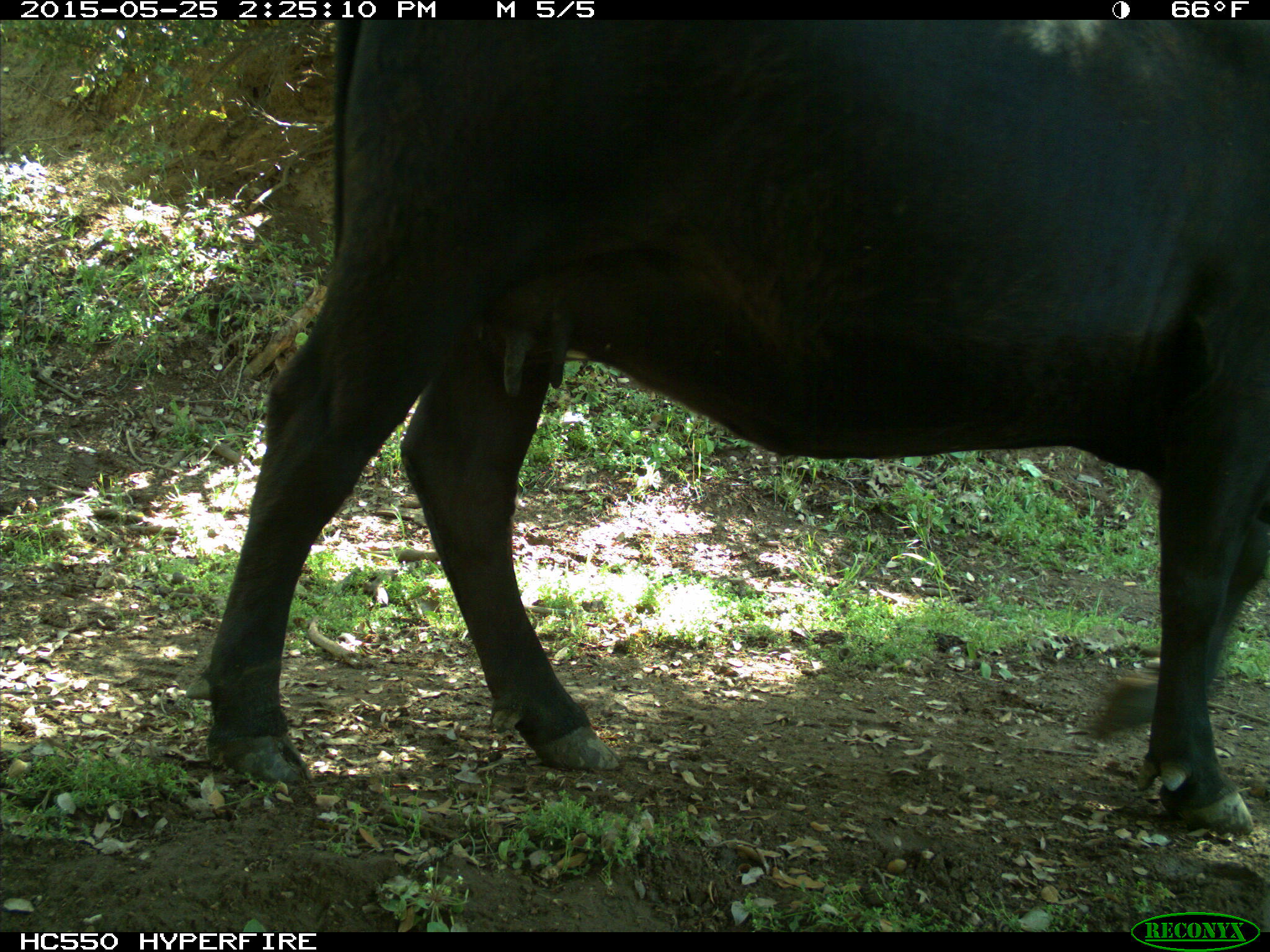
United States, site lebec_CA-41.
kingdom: Animalia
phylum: Chordata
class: Mammalia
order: Artiodactyla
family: Bovidae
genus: Bos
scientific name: Bos taurus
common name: domestic cow